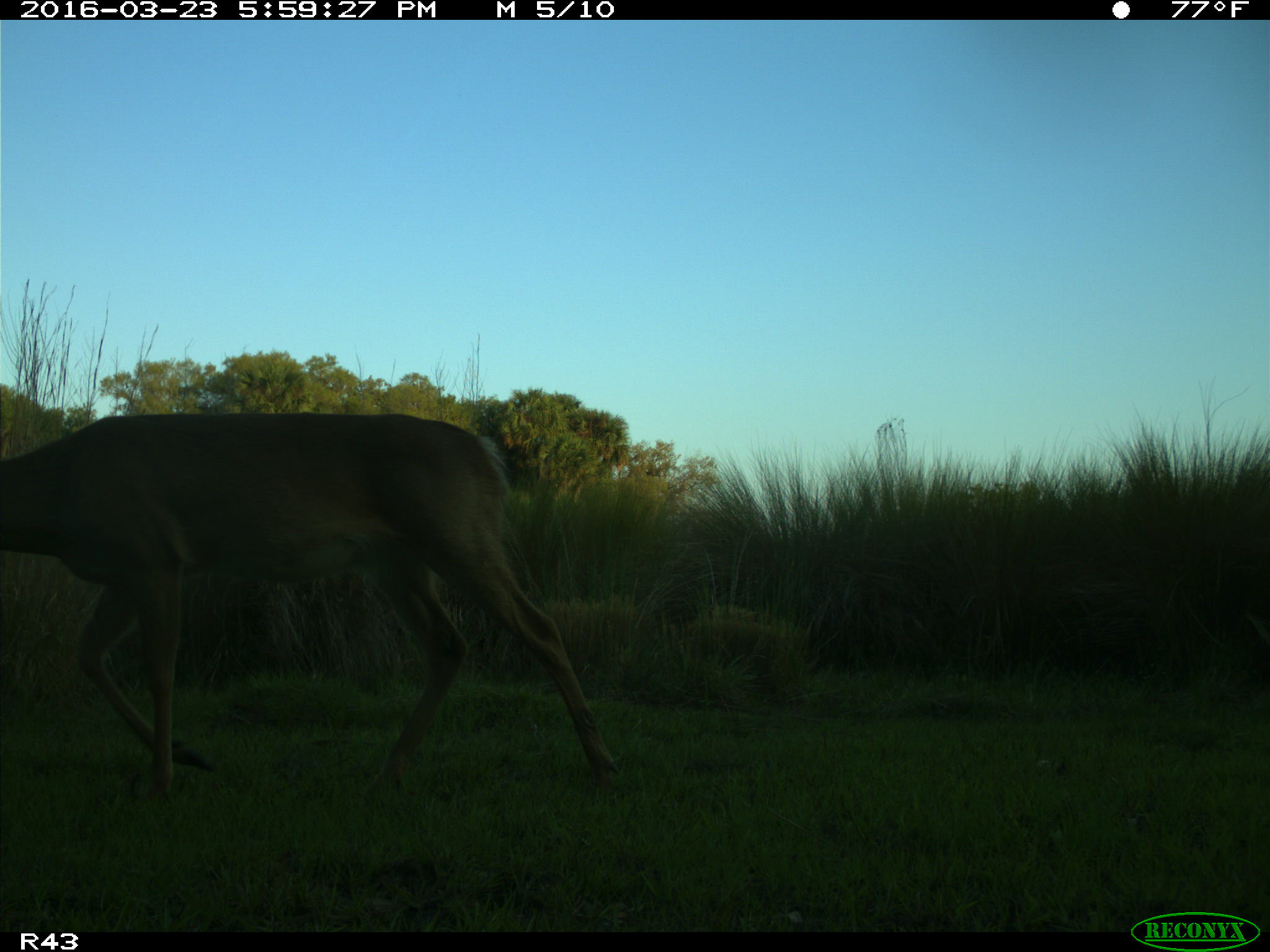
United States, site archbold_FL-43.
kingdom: Animalia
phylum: Chordata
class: Mammalia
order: Artiodactyla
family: Cervidae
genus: Odocoileus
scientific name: Odocoileus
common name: deer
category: unidentified deer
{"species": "unidentified deer (deer) (Odocoileus)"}